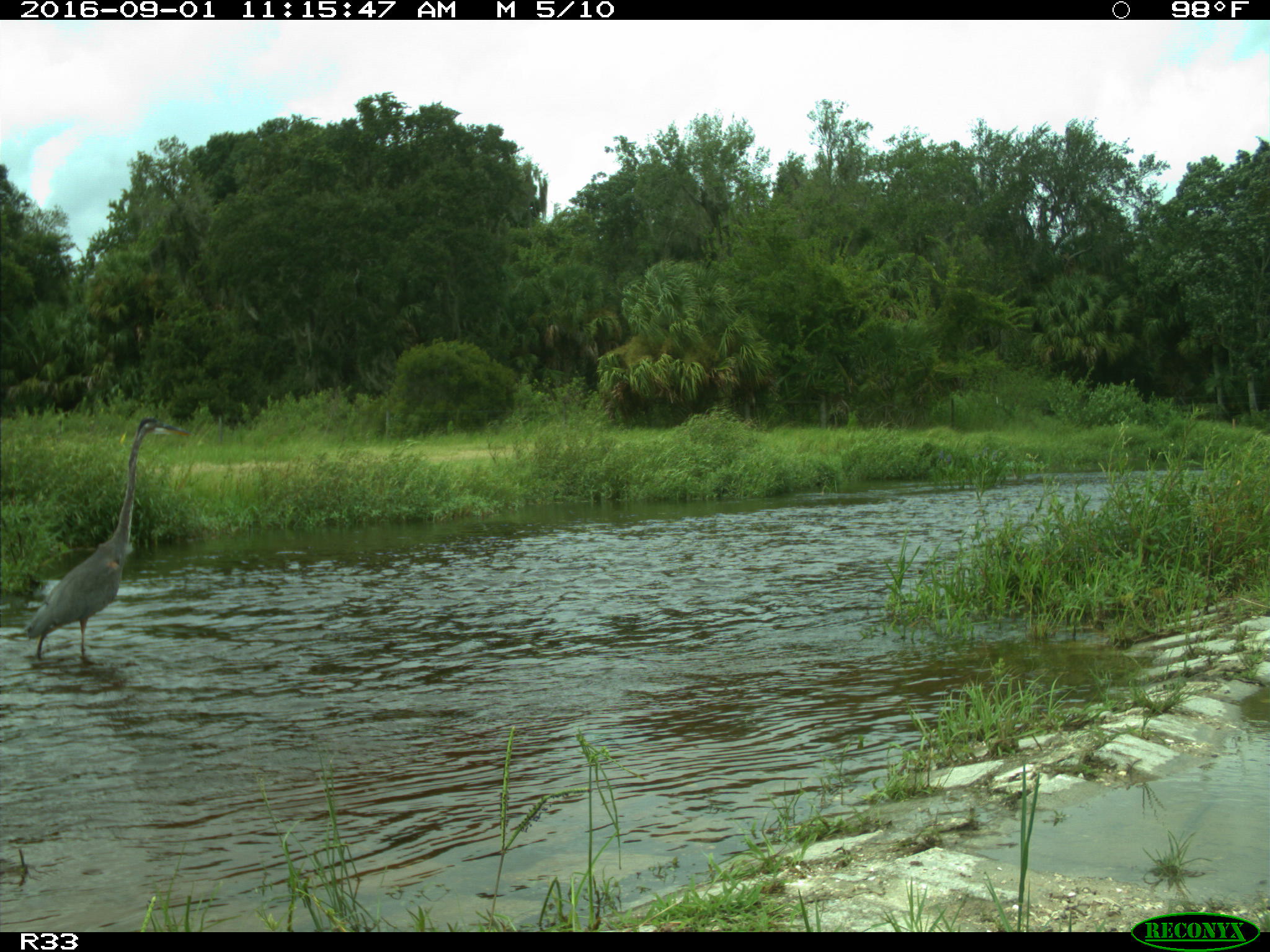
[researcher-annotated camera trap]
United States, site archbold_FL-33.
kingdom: Animalia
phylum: Chordata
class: Aves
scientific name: Aves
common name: birds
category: unidentified bird